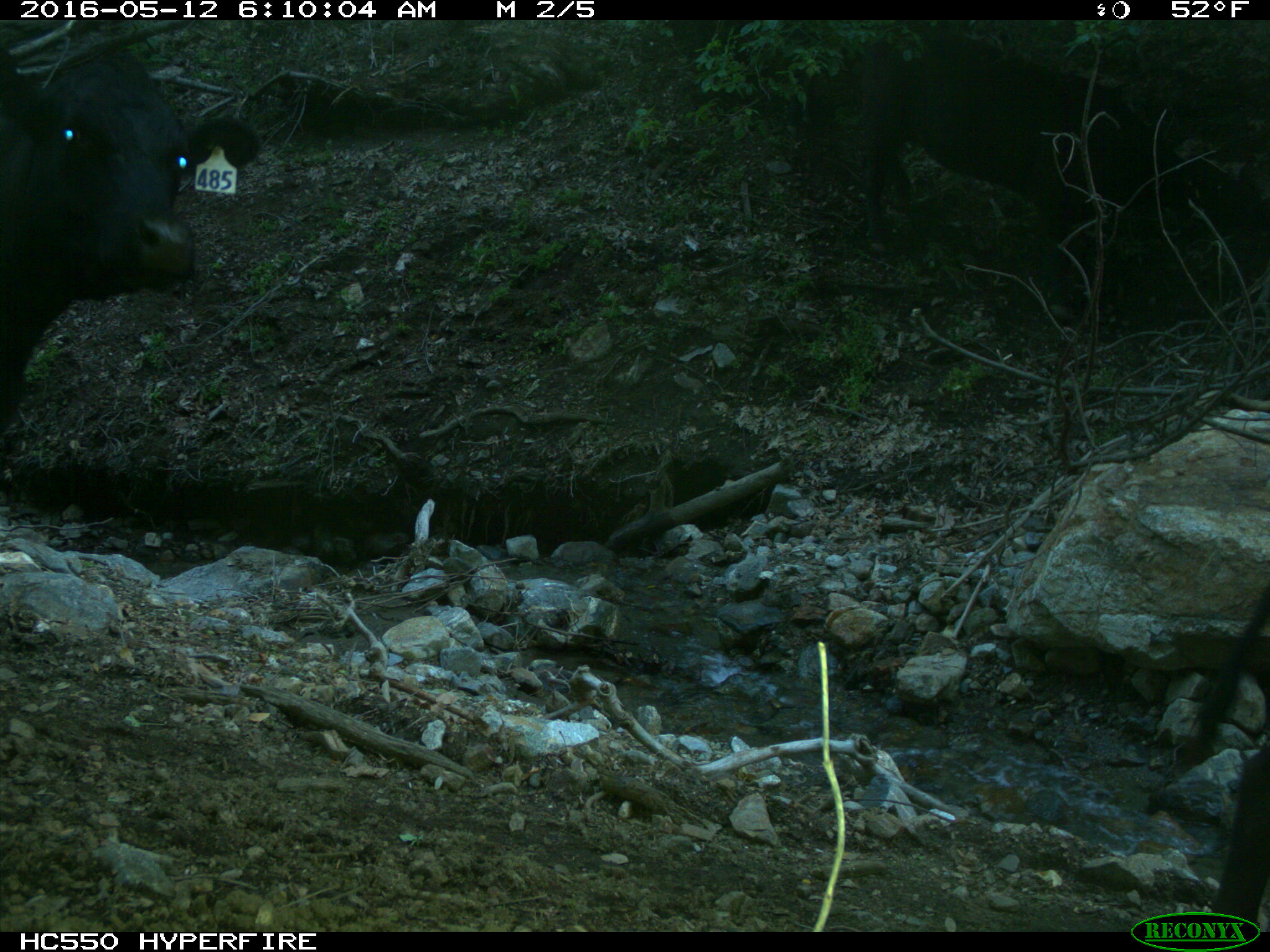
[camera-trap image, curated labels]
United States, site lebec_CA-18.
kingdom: Animalia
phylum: Chordata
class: Mammalia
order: Artiodactyla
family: Bovidae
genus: Bos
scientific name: Bos taurus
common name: domestic cow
Bos taurus (domestic cow).